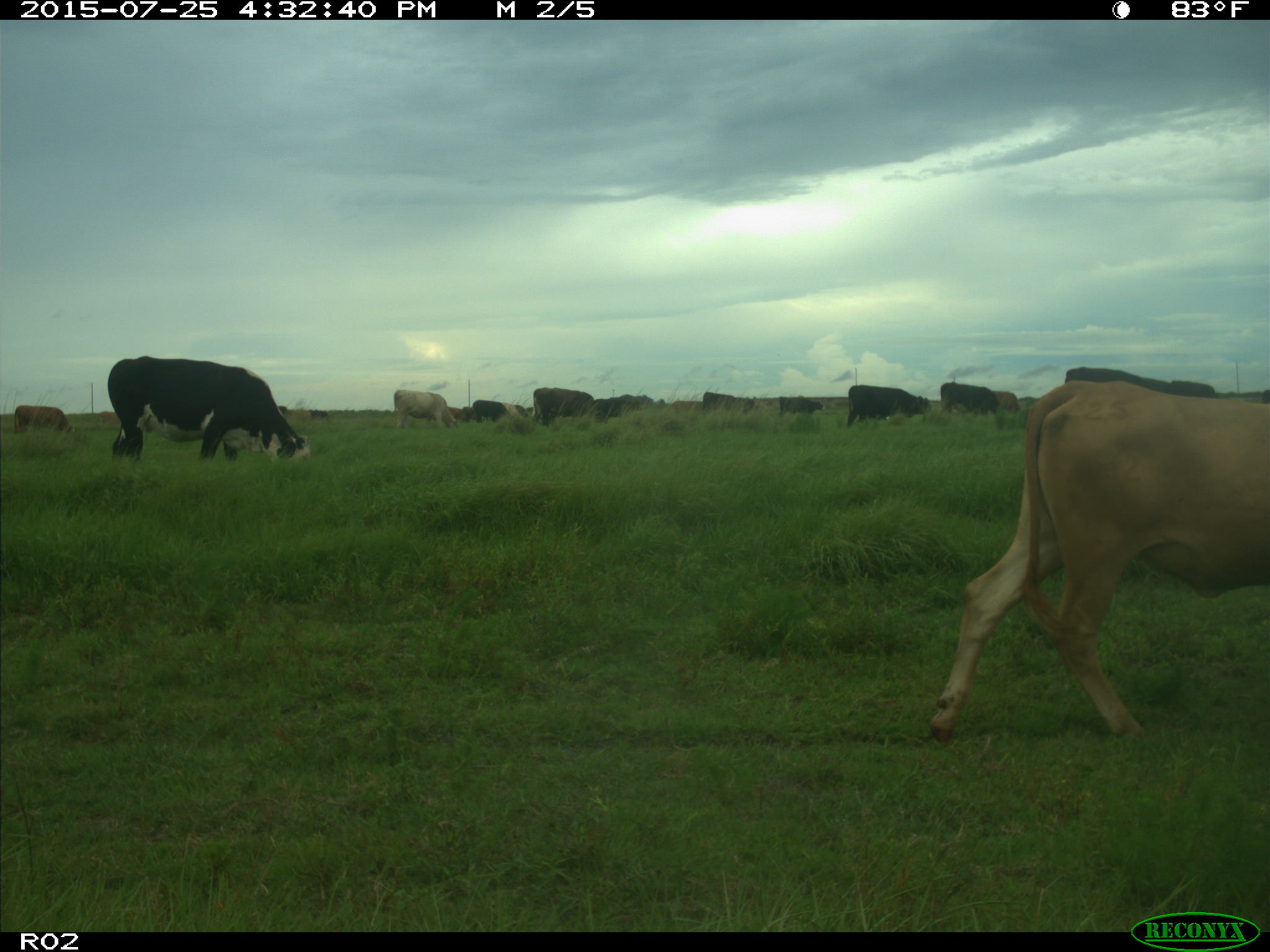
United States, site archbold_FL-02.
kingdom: Animalia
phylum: Chordata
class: Mammalia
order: Artiodactyla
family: Bovidae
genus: Bos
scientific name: Bos taurus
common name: domestic cow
Bos taurus (domestic cow).